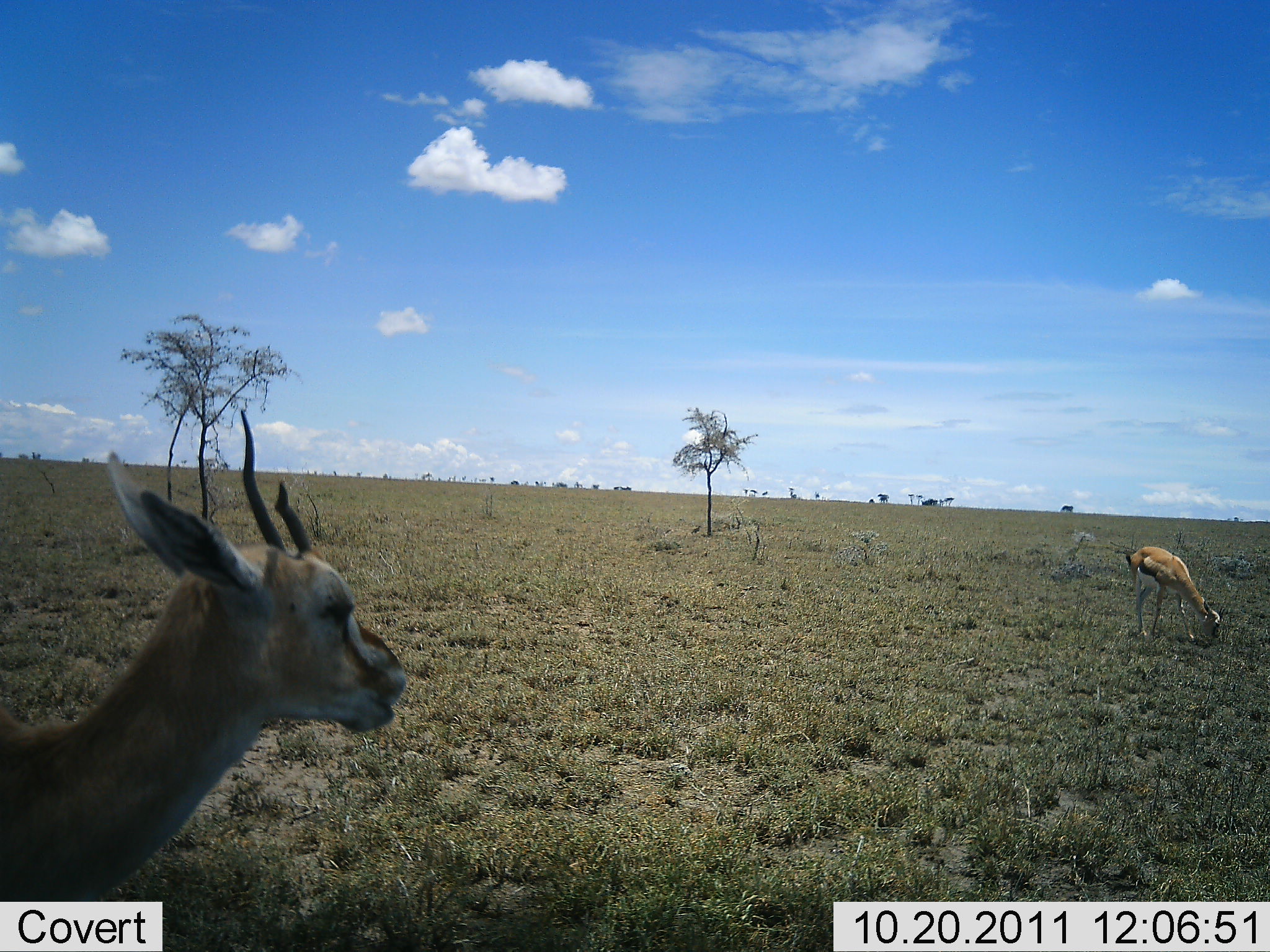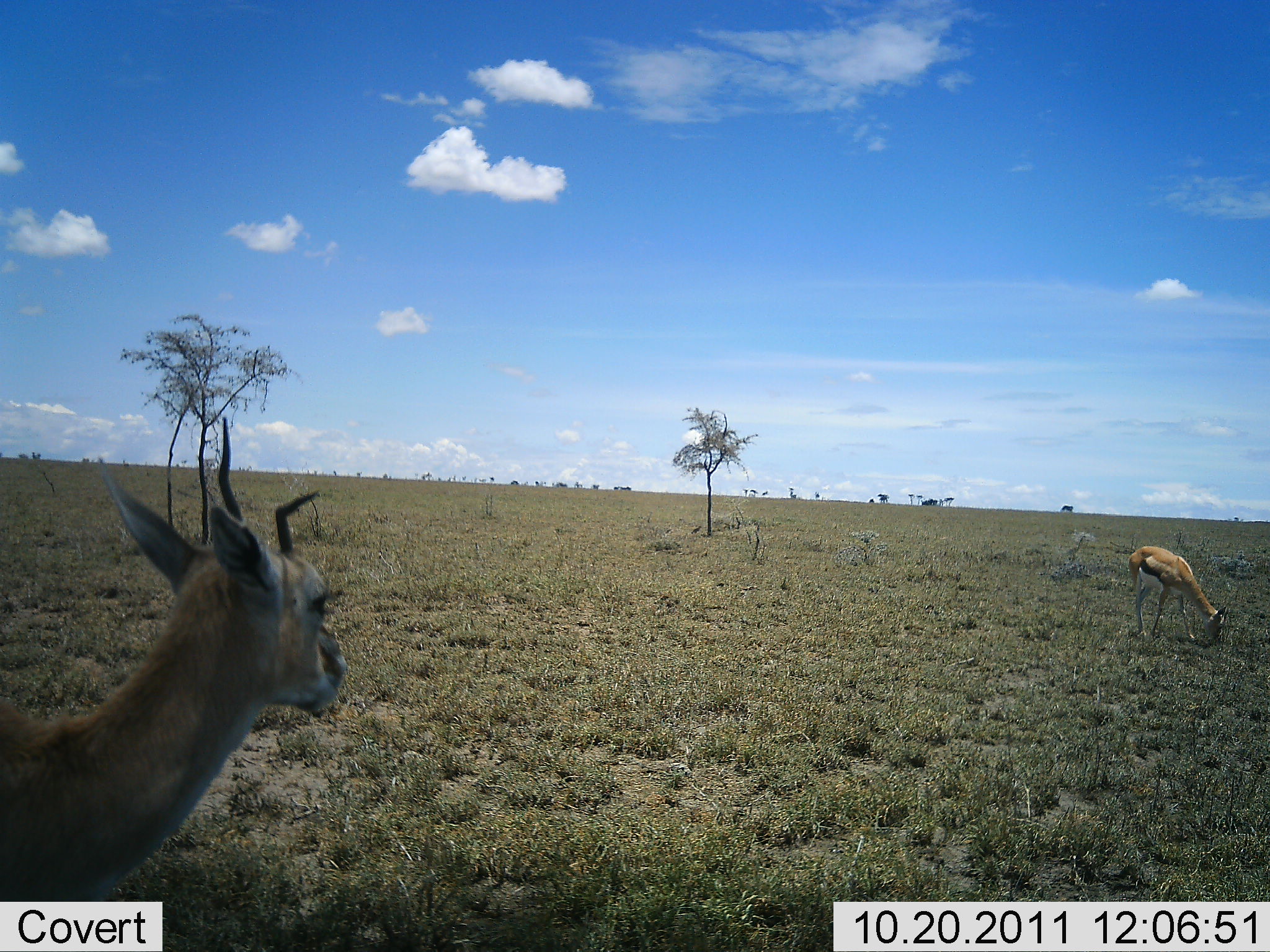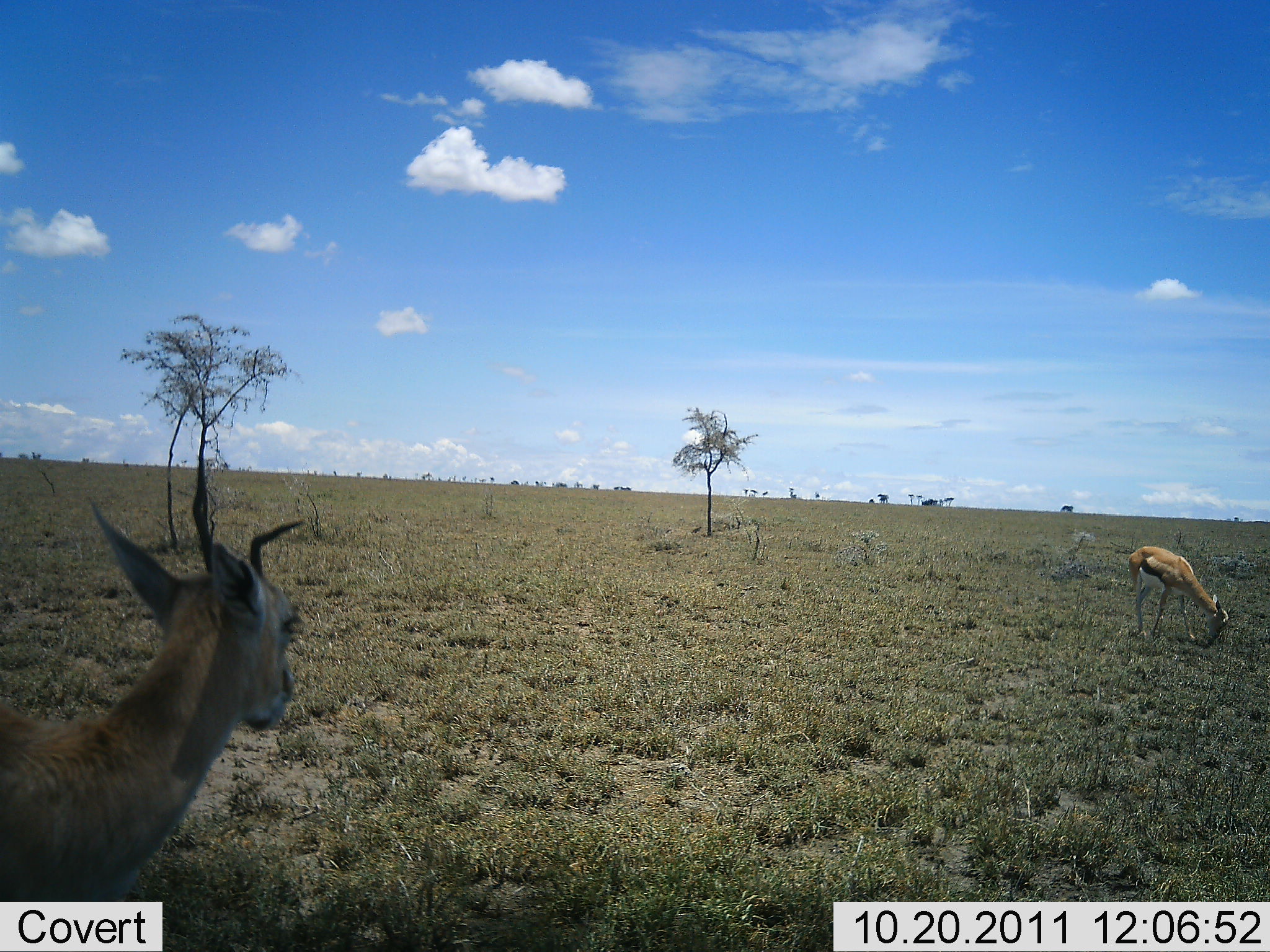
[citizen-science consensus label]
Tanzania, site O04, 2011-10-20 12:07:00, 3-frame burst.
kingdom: Animalia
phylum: Chordata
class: Mammalia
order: Artiodactyla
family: Bovidae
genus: Eudorcas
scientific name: Eudorcas thomsonii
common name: thomson's gazelle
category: gazellethomsons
Gazellethomsons (thomson's gazelle) (Eudorcas thomsonii), count 2. Behavior (volunteer vote fractions): standing 64%, resting 7%, moving 7%, interacting 0%. Young present (vote fraction): 0%. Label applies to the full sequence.